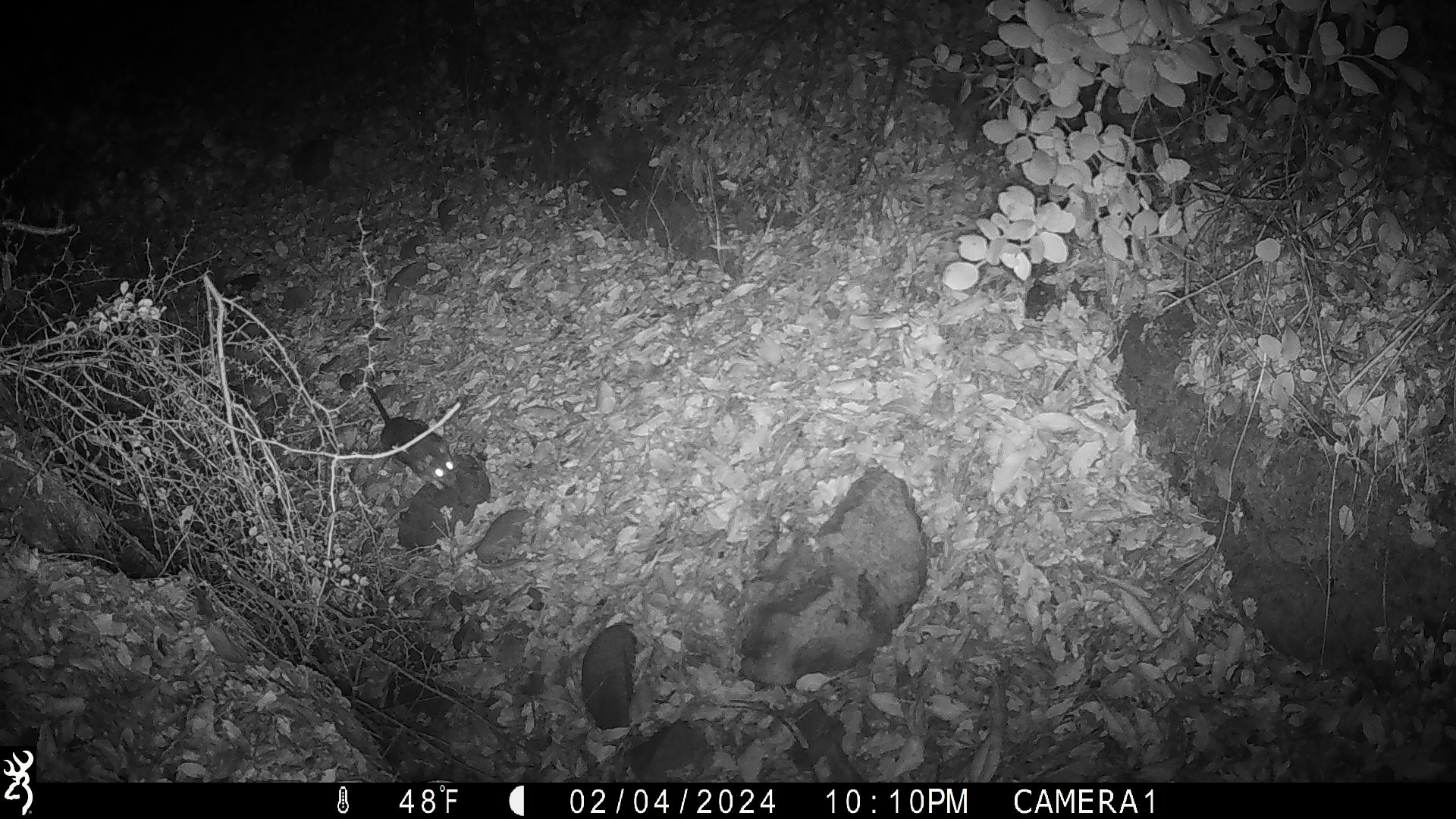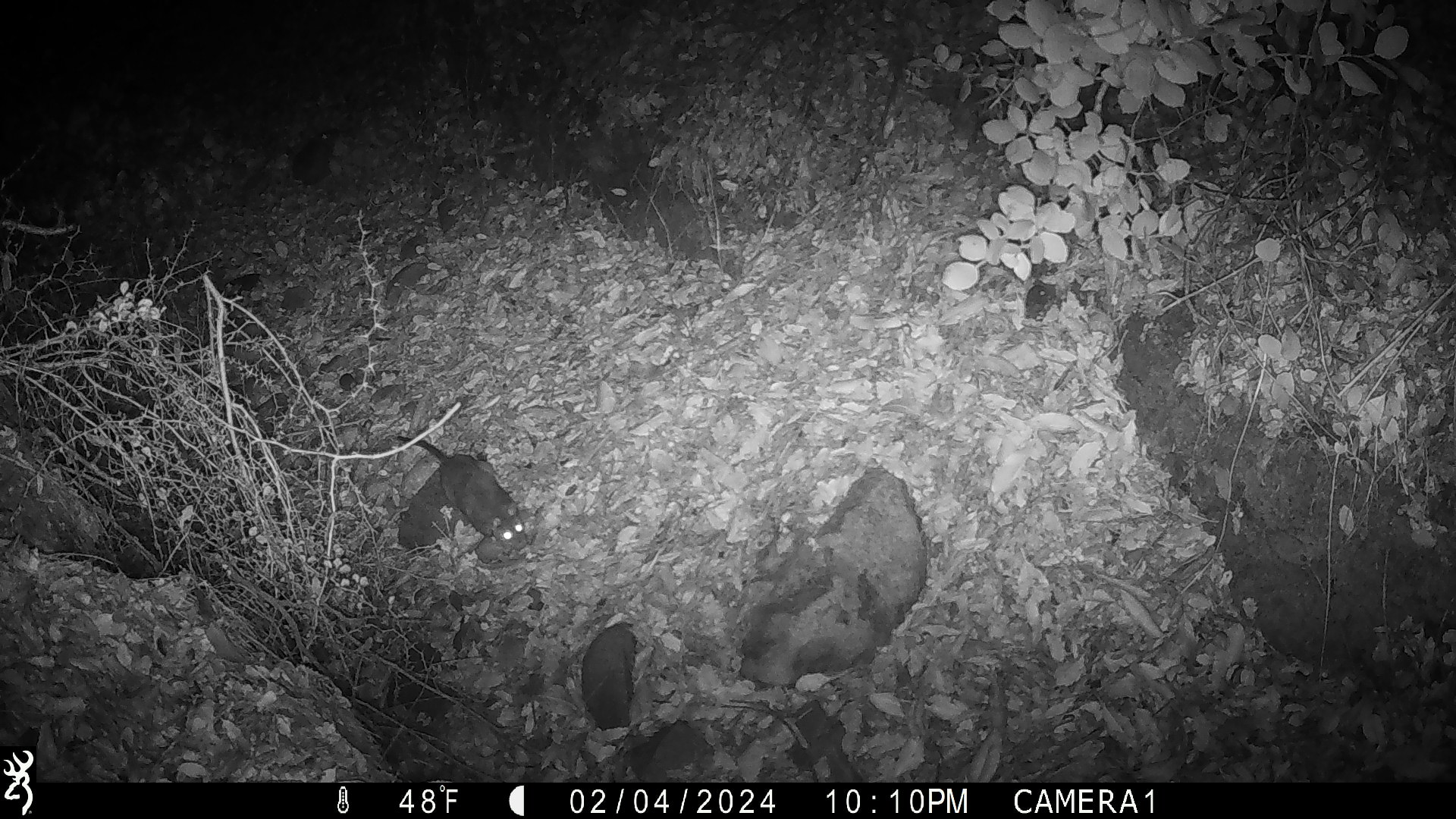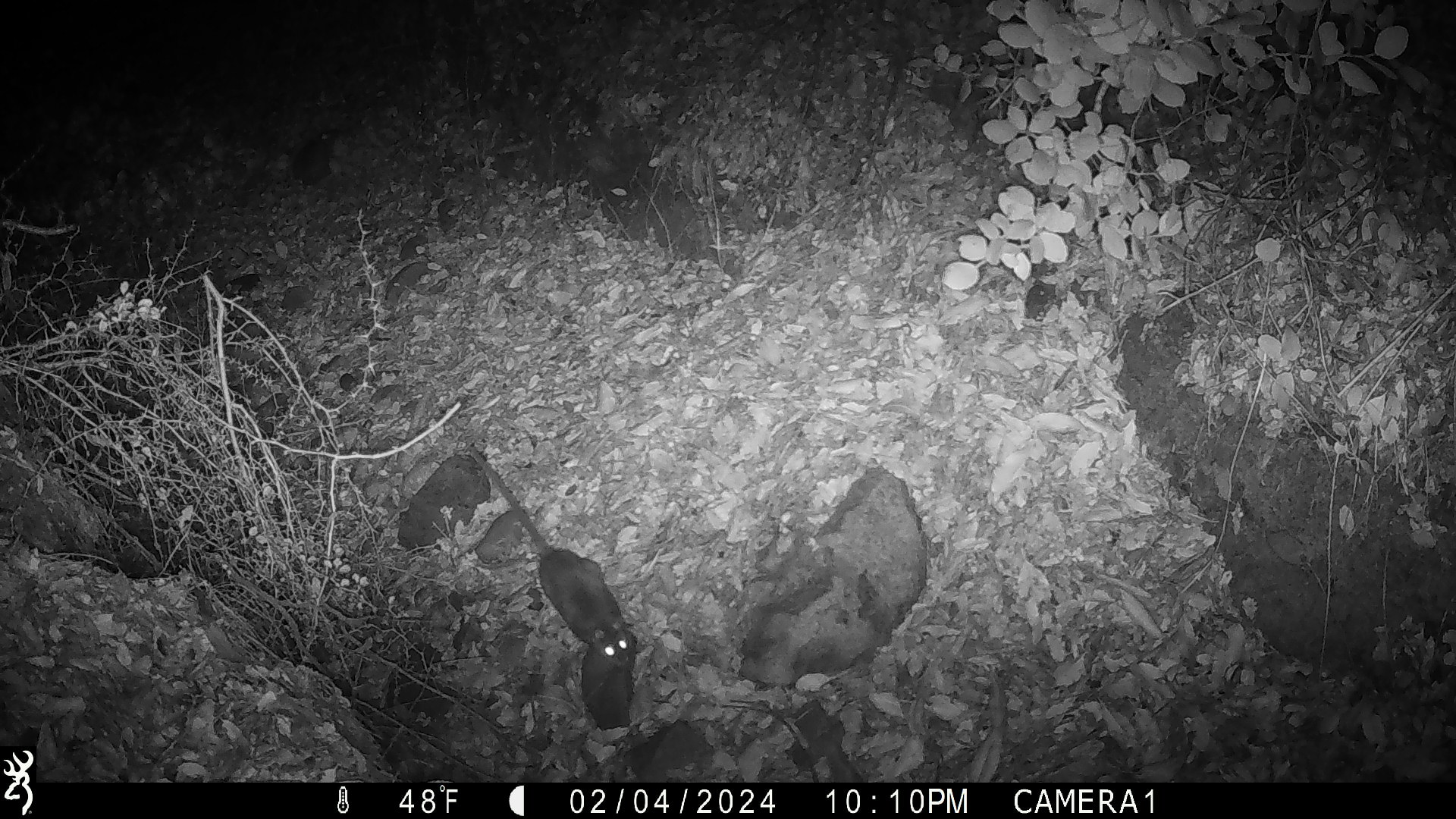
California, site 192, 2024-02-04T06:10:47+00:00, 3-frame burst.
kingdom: Animalia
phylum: Chordata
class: Mammalia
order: Rodentia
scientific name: Rodentia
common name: mouse or rat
Mouse or rat (Rodentia).